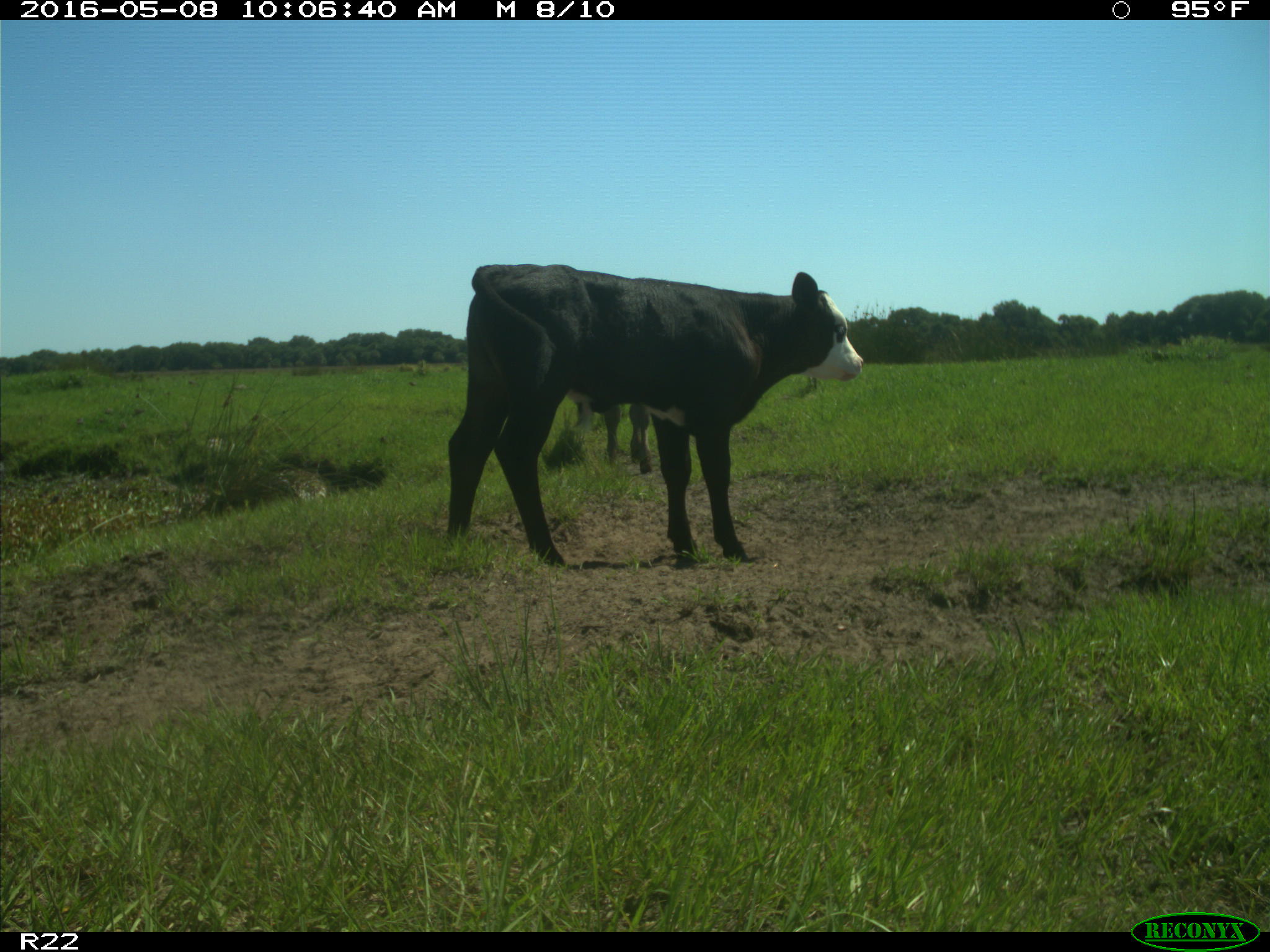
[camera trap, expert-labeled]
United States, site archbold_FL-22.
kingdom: Animalia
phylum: Chordata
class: Mammalia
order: Artiodactyla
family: Bovidae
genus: Bos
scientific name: Bos taurus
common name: domestic cow